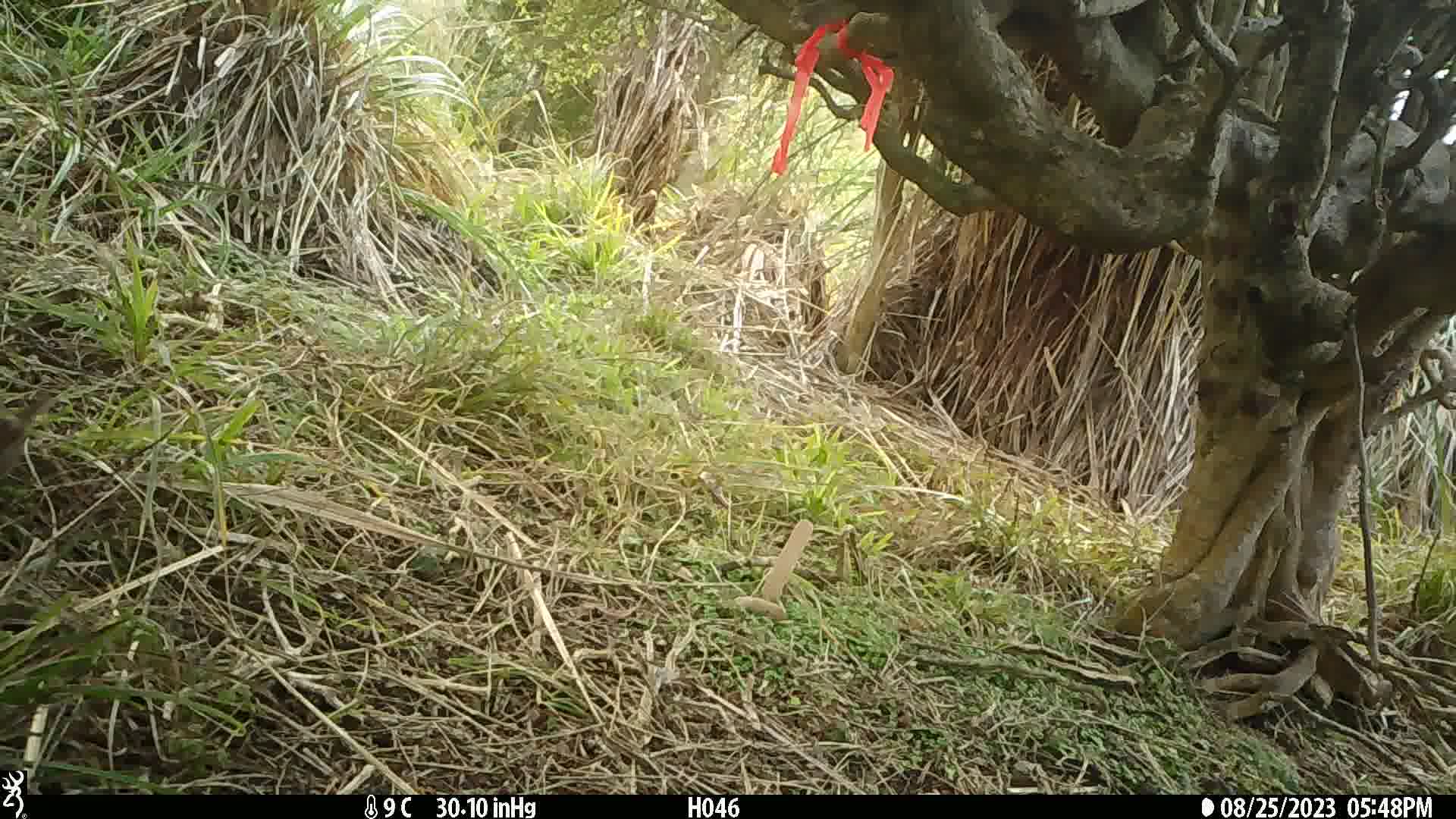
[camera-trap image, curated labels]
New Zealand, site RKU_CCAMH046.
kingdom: Animalia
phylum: Chordata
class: Aves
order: Passeriformes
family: Prunellidae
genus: Prunella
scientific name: Prunella modularis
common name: dunnock